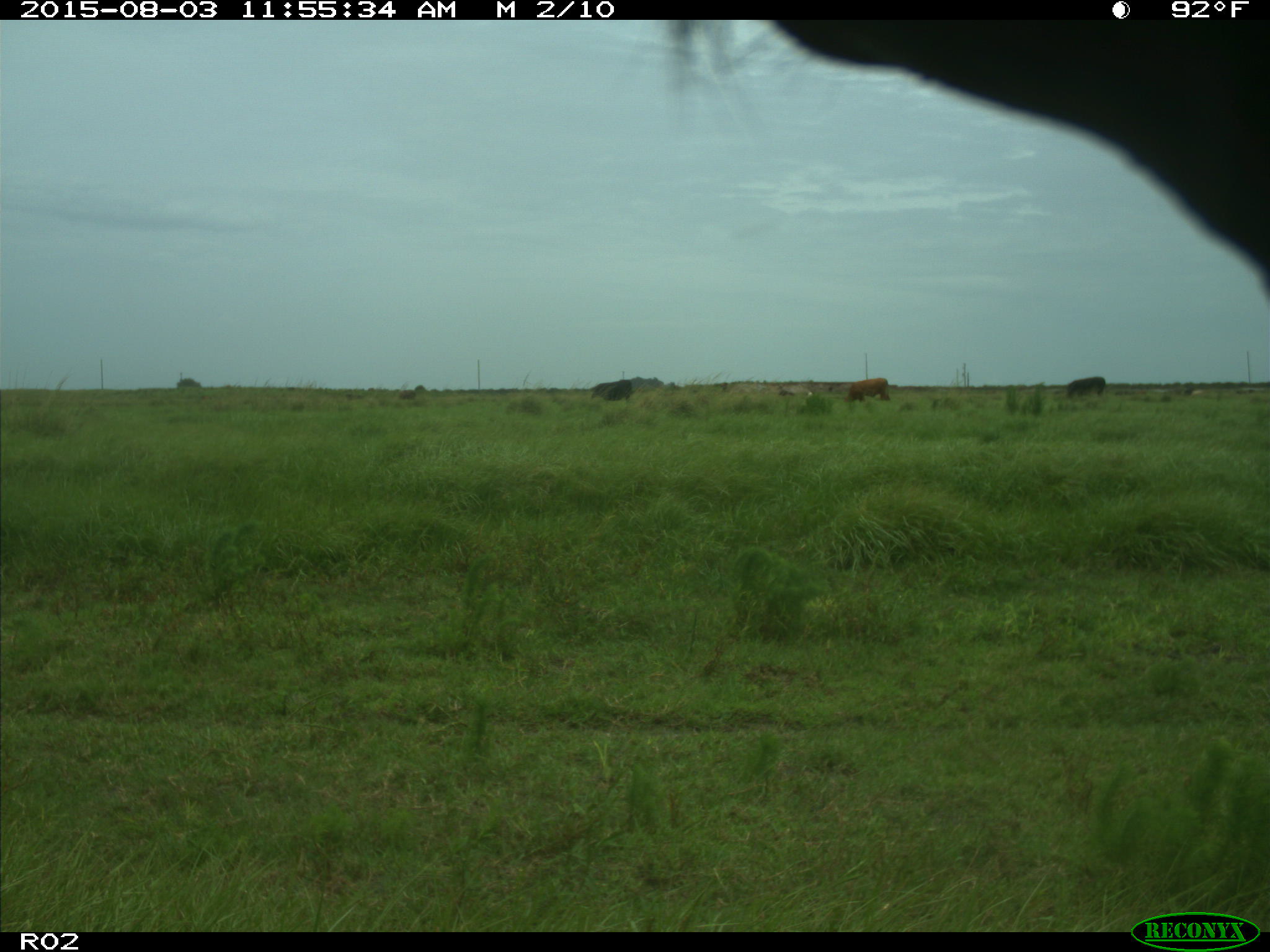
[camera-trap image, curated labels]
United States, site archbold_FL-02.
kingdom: Animalia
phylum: Chordata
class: Mammalia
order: Artiodactyla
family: Bovidae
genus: Bos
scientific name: Bos taurus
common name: domestic cow